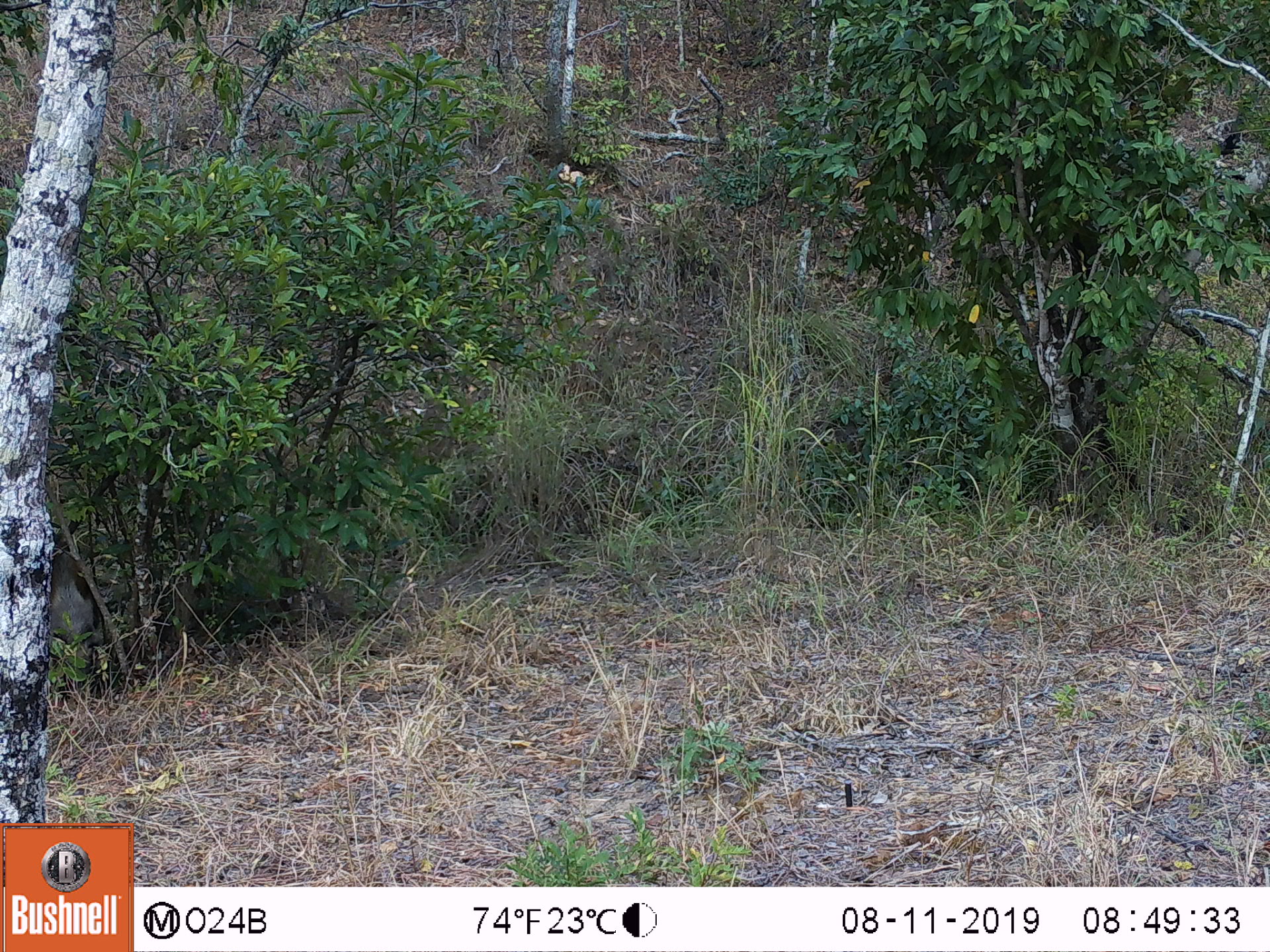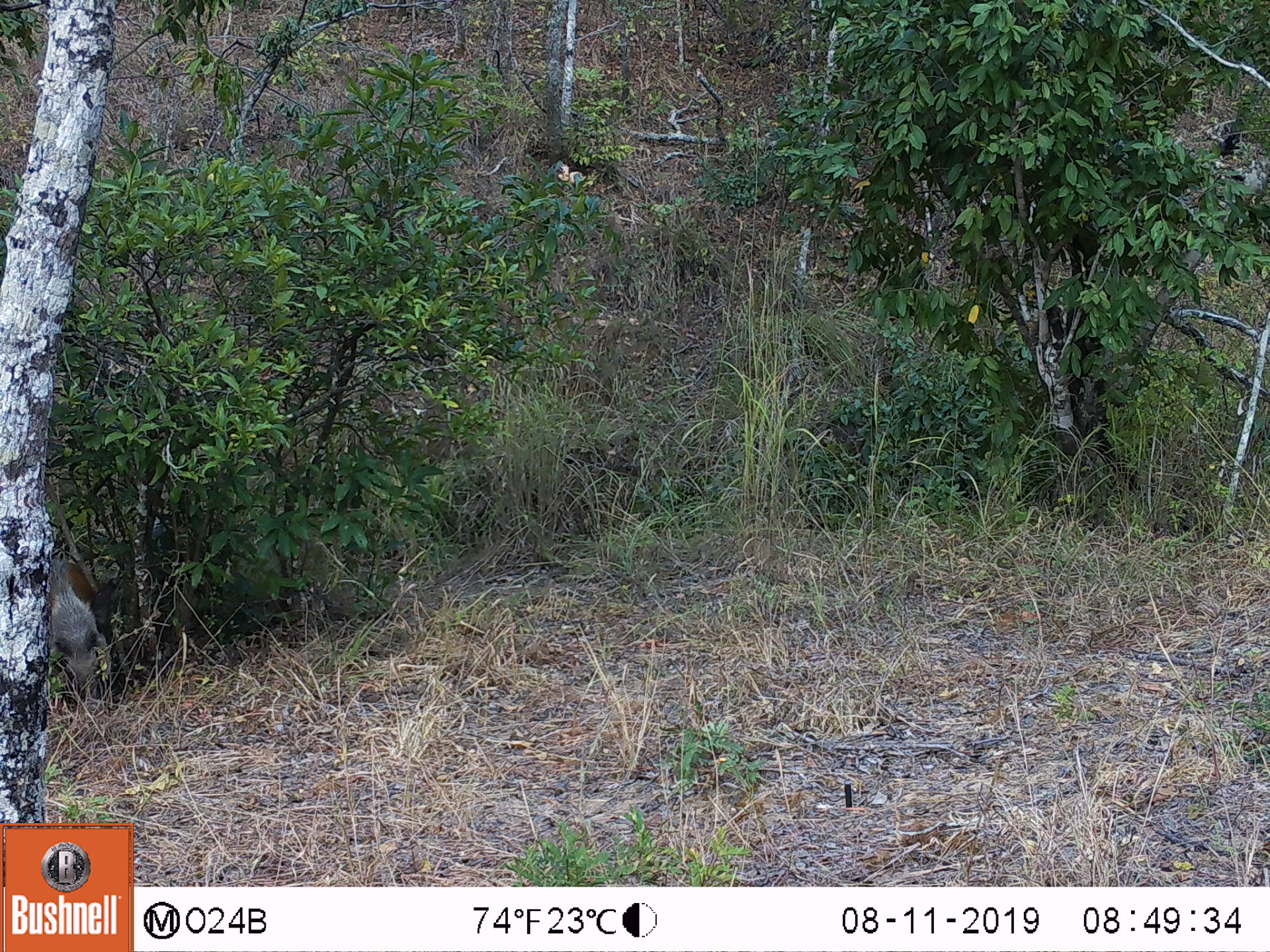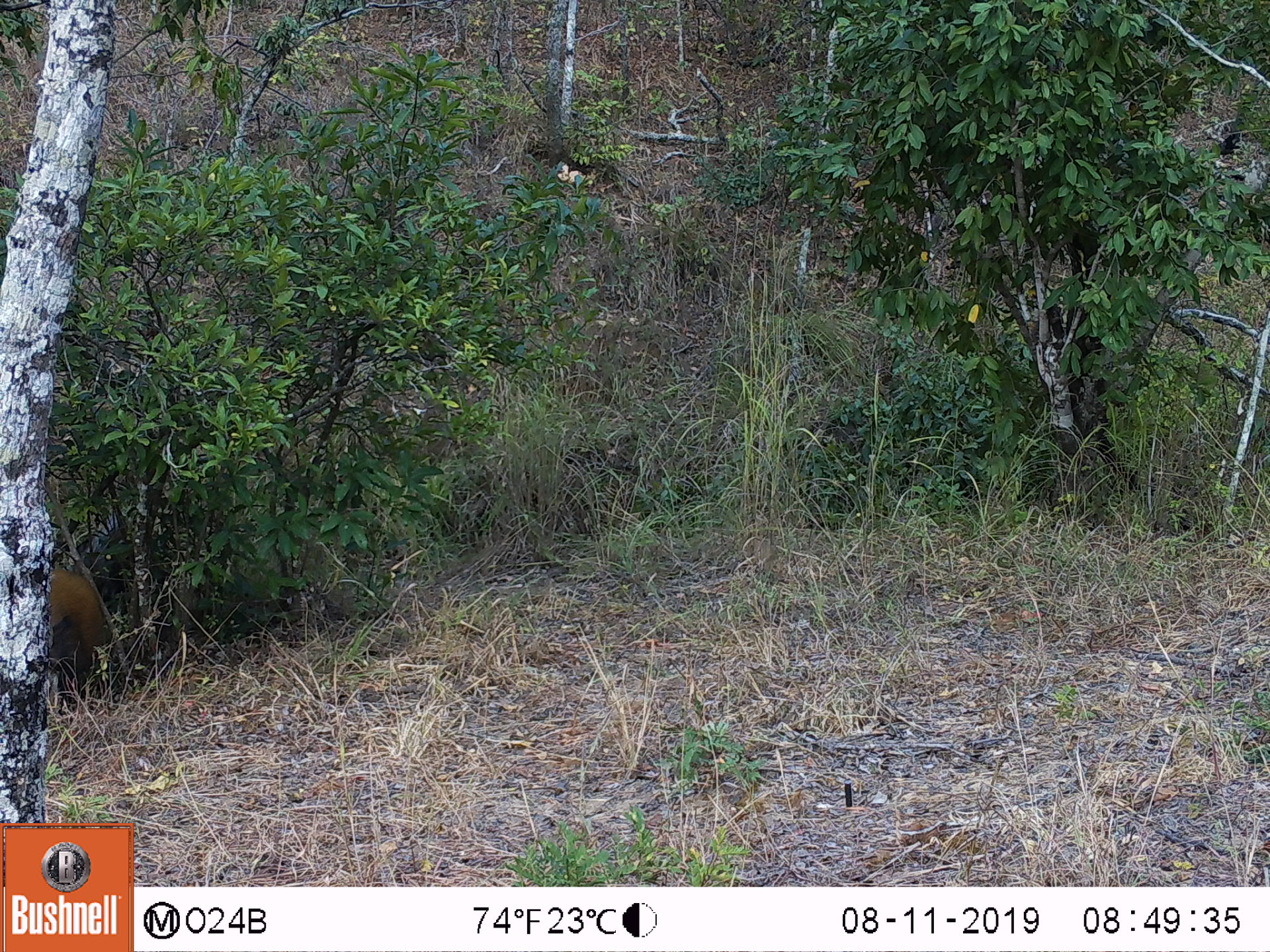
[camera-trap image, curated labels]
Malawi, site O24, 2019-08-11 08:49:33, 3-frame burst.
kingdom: Animalia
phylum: Chordata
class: Mammalia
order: Artiodactyla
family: Suidae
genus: Potamochoerus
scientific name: Potamochoerus larvatus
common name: bushpig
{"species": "bushpig (Potamochoerus larvatus)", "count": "1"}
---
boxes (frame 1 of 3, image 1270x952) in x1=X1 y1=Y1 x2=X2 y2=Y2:
bushpig: x1=41 y1=549 x2=109 y2=701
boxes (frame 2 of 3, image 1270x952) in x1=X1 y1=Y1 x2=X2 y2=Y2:
bushpig: x1=40 y1=544 x2=117 y2=700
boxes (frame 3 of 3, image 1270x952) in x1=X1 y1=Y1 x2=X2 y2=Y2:
bushpig: x1=41 y1=557 x2=107 y2=690